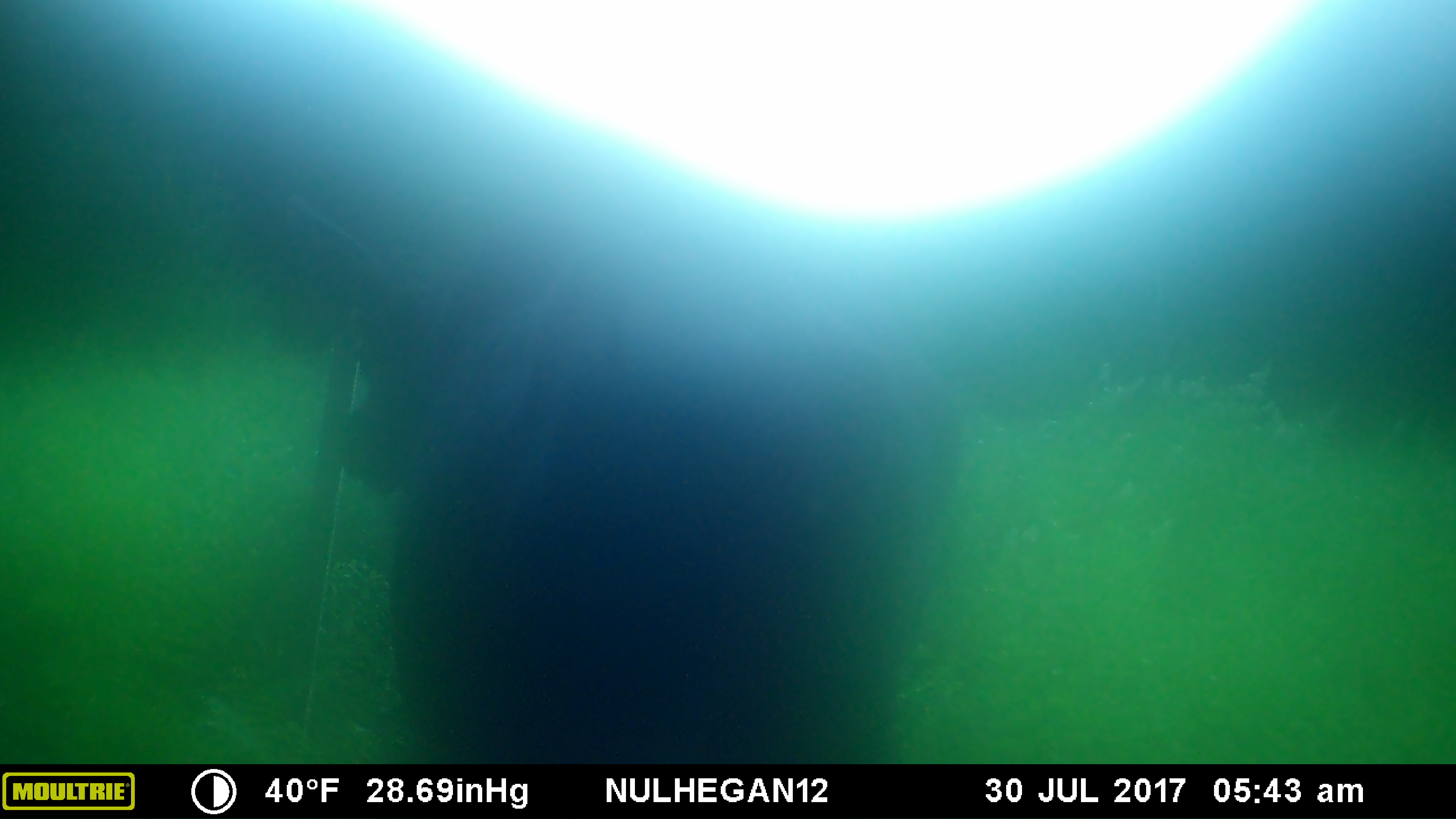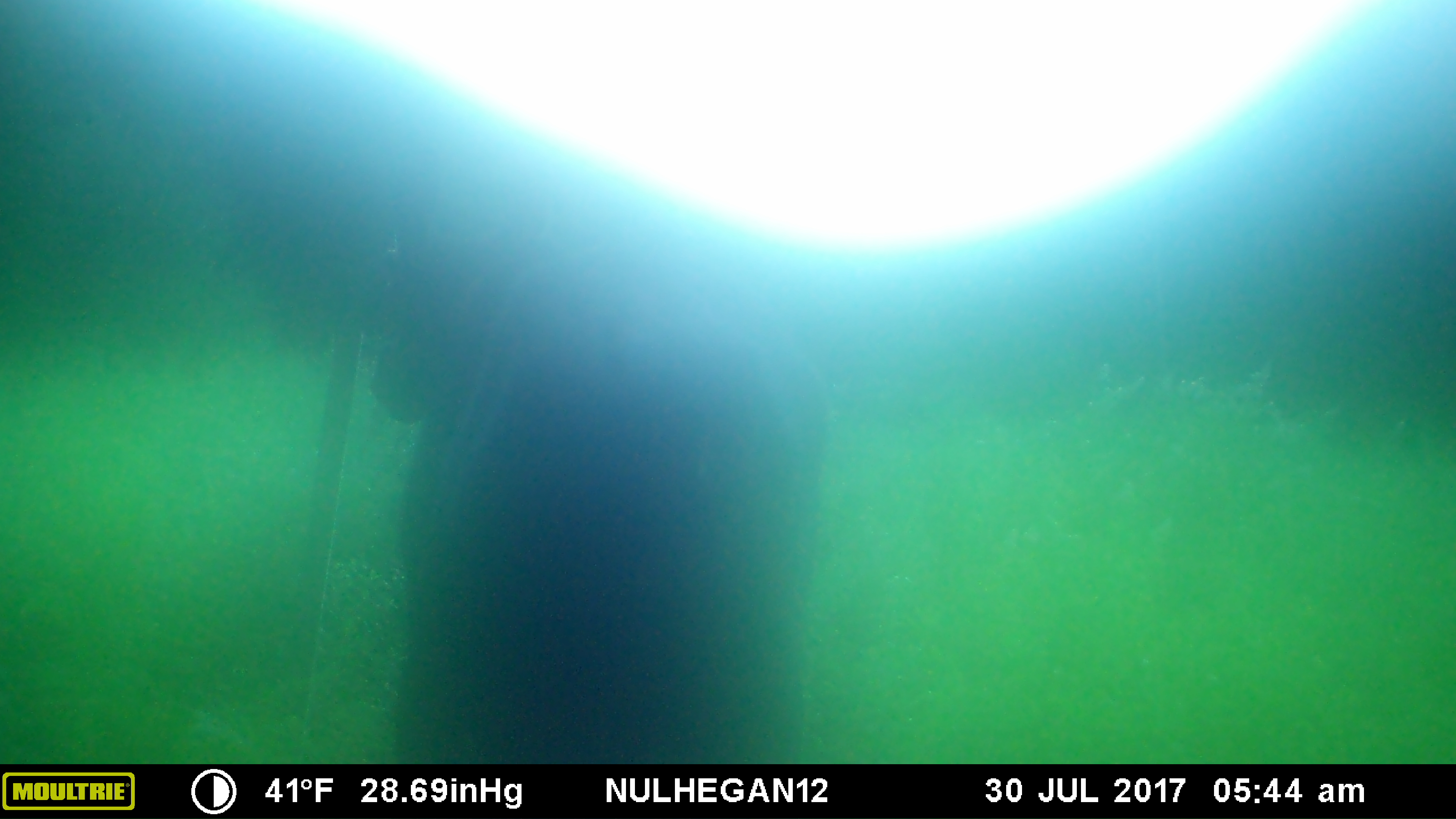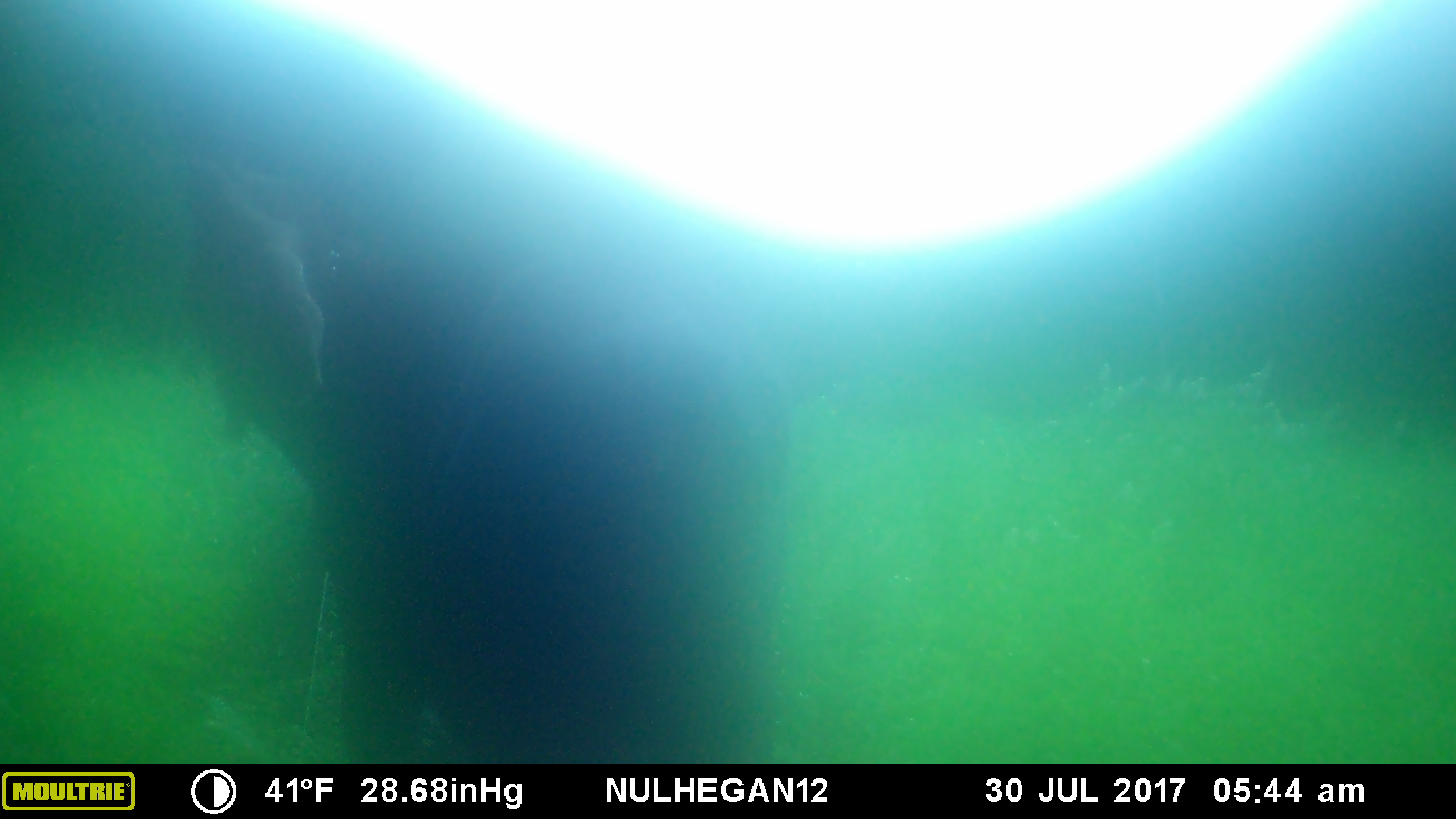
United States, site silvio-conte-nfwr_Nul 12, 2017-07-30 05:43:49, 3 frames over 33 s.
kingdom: Animalia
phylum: Chordata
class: Mammalia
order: Artiodactyla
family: Cervidae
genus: Alces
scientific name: Alces alces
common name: moose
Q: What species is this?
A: Moose (Alces alces).